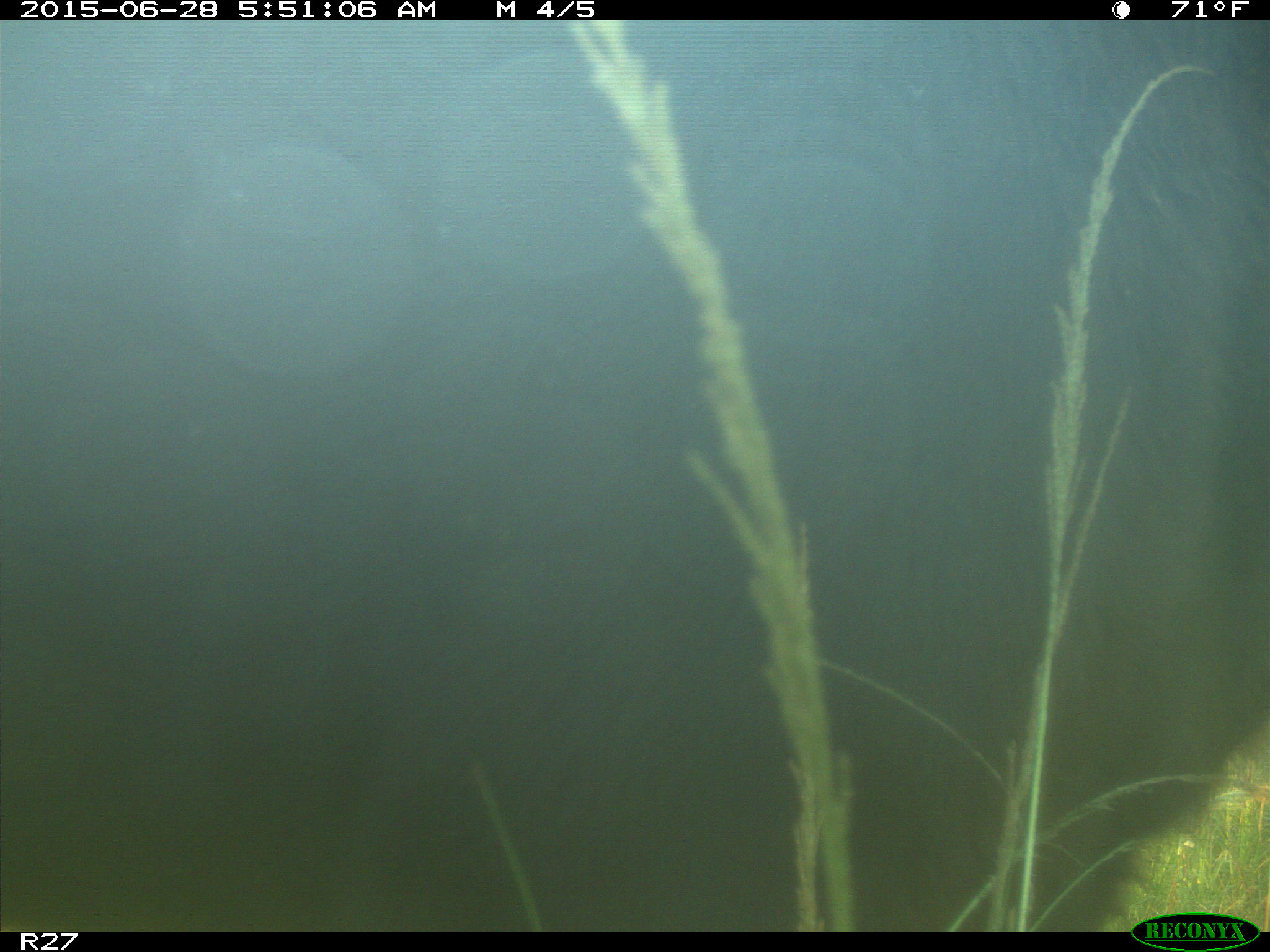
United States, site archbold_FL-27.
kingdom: Animalia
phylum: Chordata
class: Mammalia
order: Artiodactyla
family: Bovidae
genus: Bos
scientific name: Bos taurus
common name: domestic cow